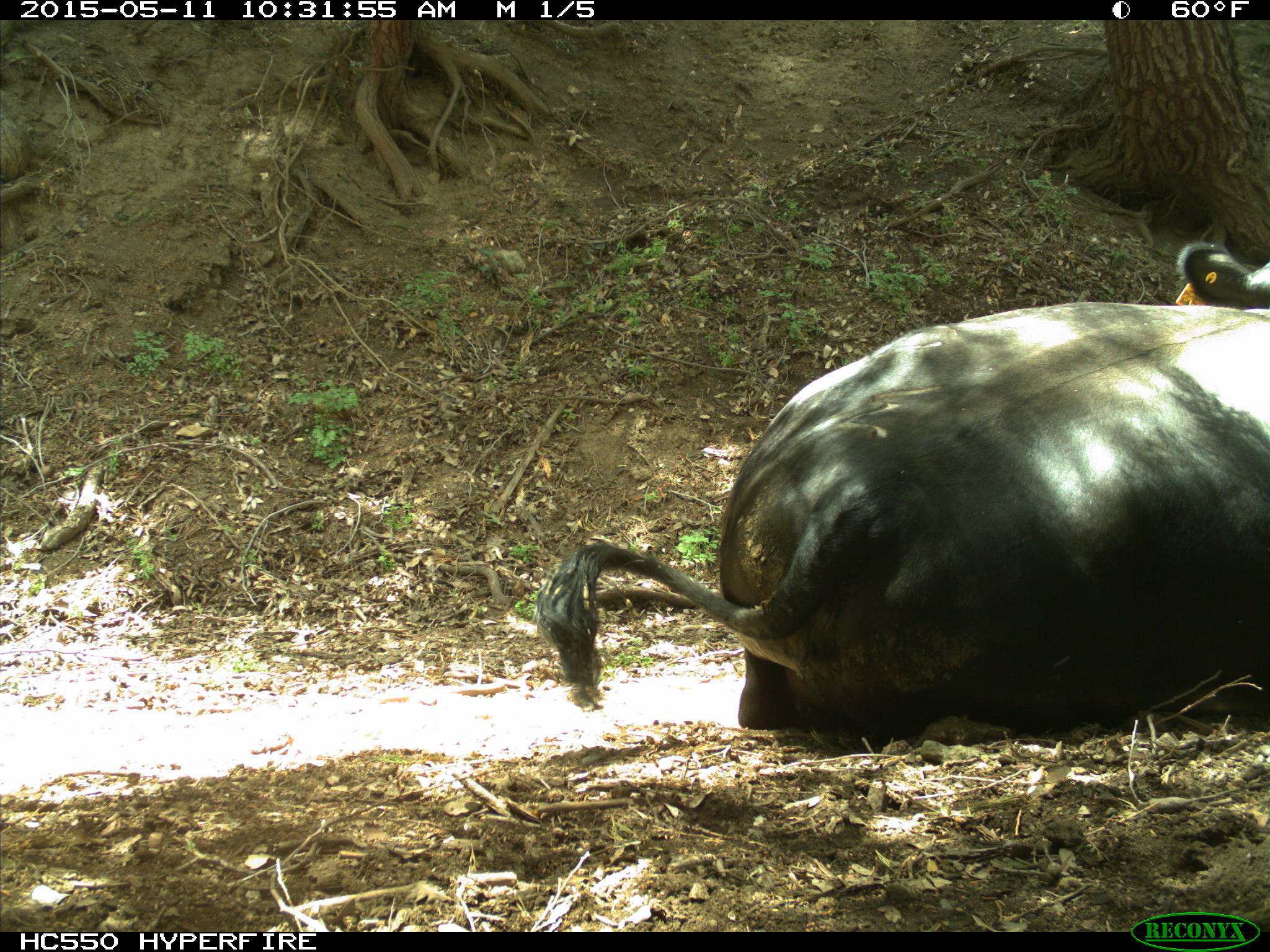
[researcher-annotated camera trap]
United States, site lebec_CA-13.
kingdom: Animalia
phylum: Chordata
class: Mammalia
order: Artiodactyla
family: Bovidae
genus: Bos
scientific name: Bos taurus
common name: domestic cow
Bos taurus (domestic cow).